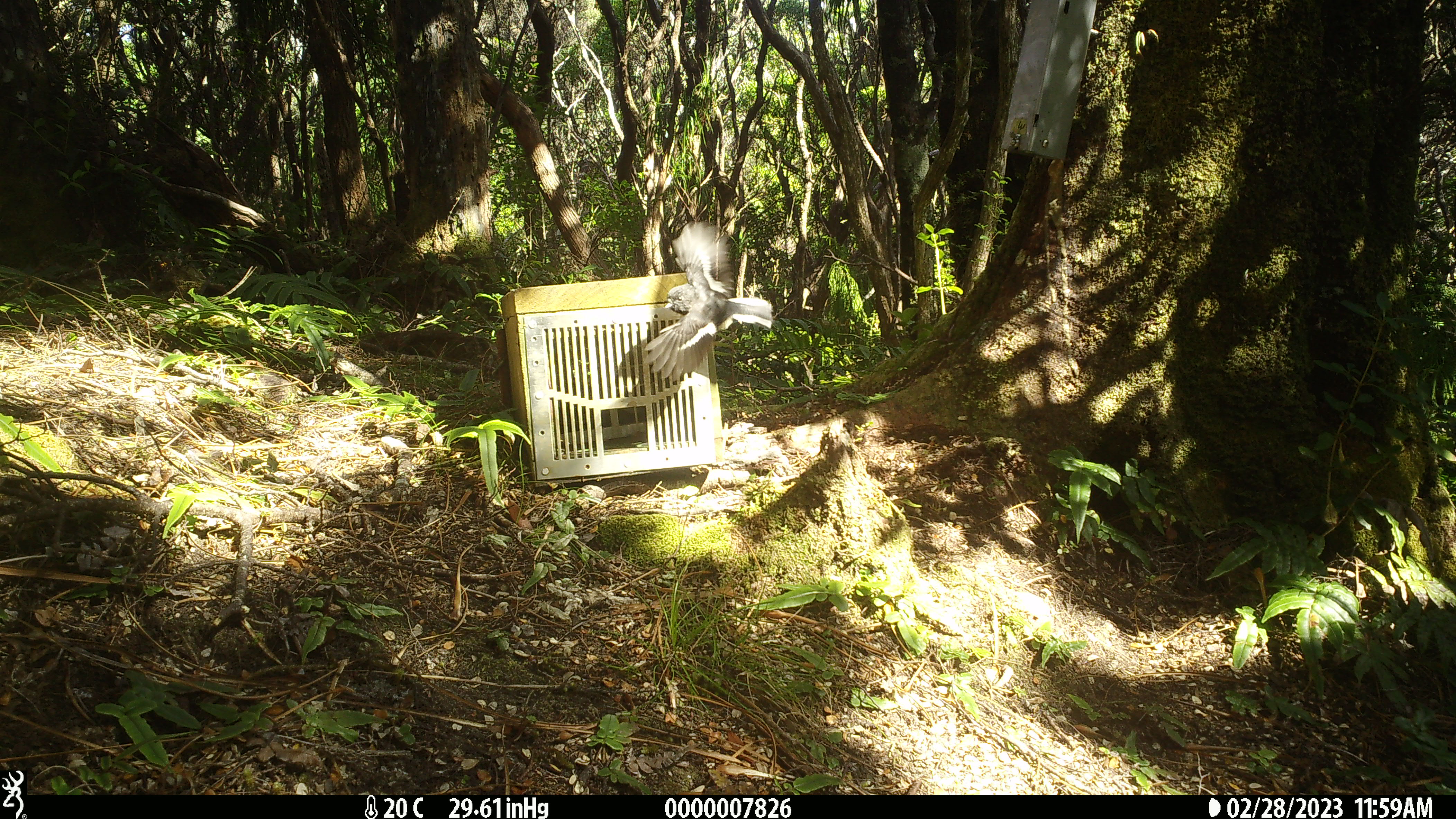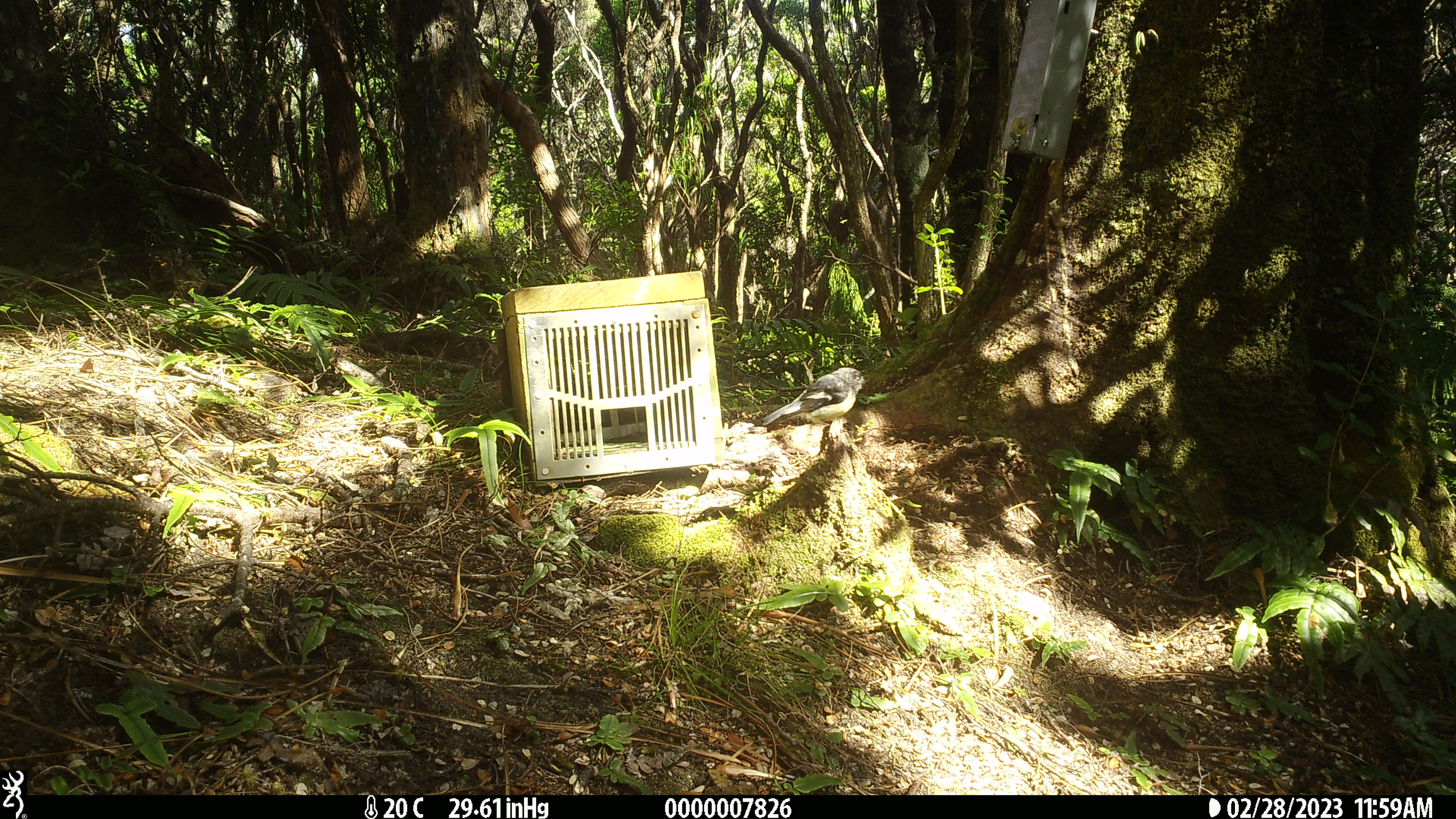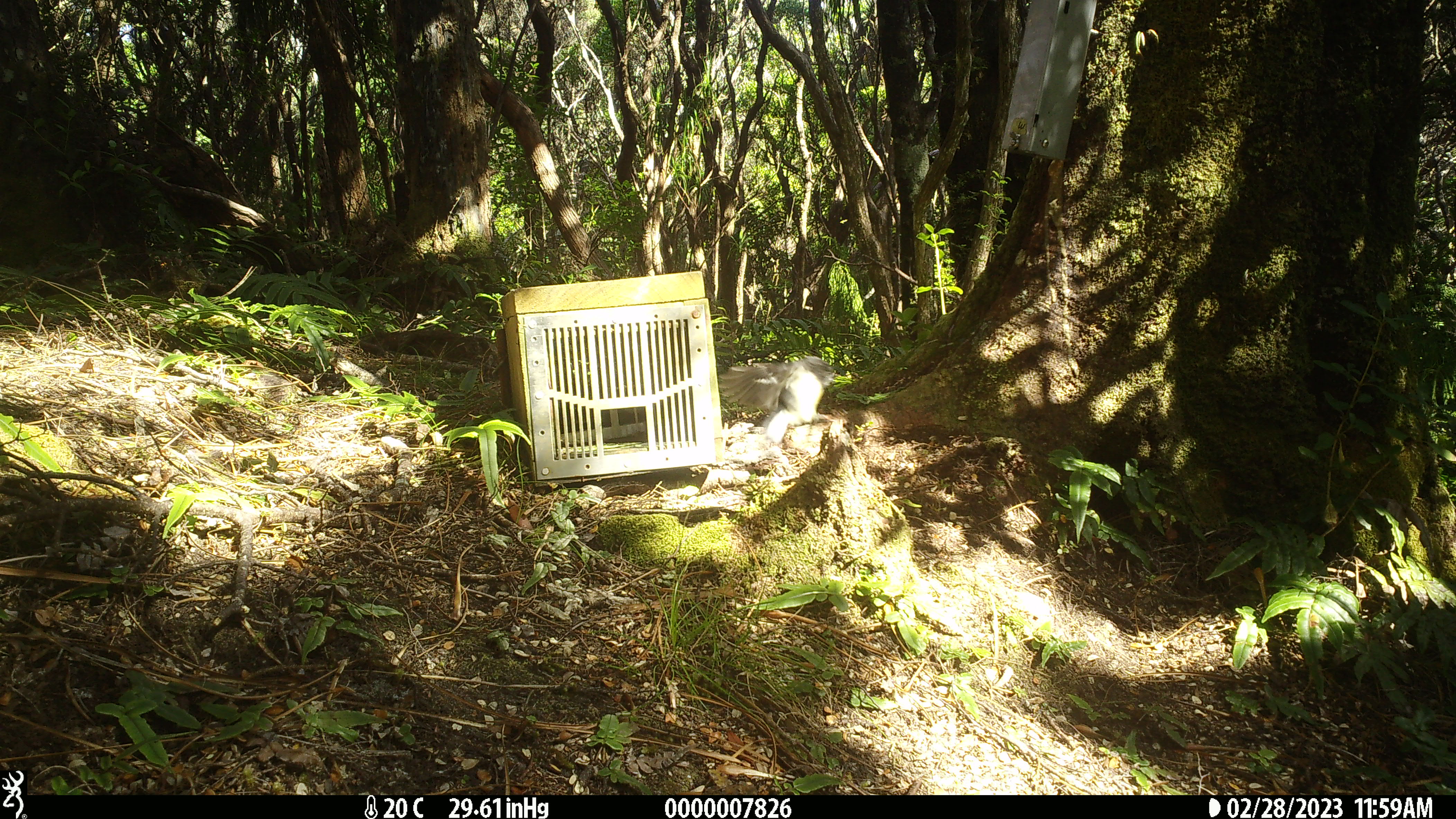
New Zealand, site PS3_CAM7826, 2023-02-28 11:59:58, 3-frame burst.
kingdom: Animalia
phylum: Chordata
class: Aves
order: Passeriformes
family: Petroicidae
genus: Petroica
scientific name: Petroica macrocephala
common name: tomtit